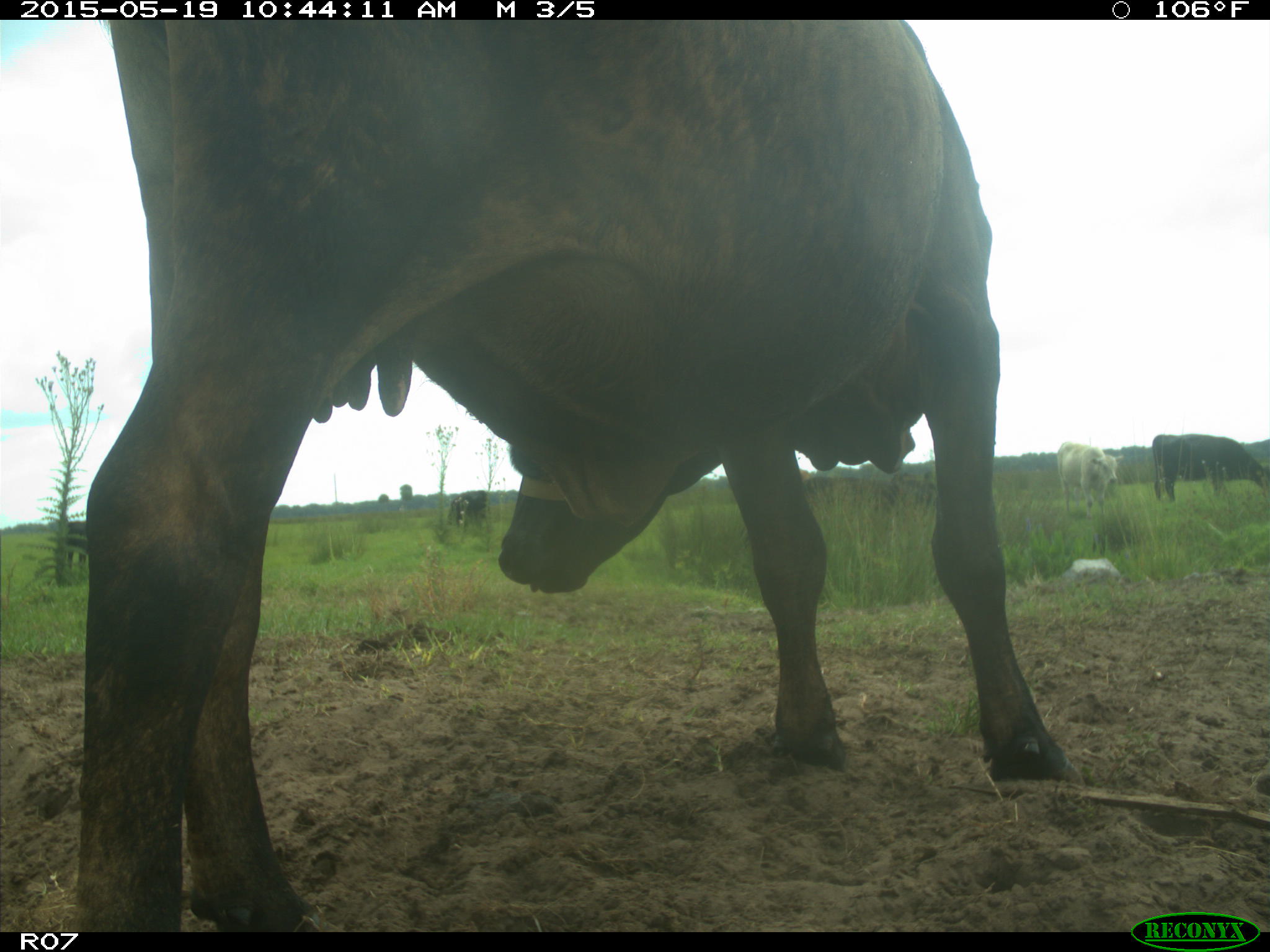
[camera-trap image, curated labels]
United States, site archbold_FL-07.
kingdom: Animalia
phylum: Chordata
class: Mammalia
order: Artiodactyla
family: Bovidae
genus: Bos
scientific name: Bos taurus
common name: domestic cow